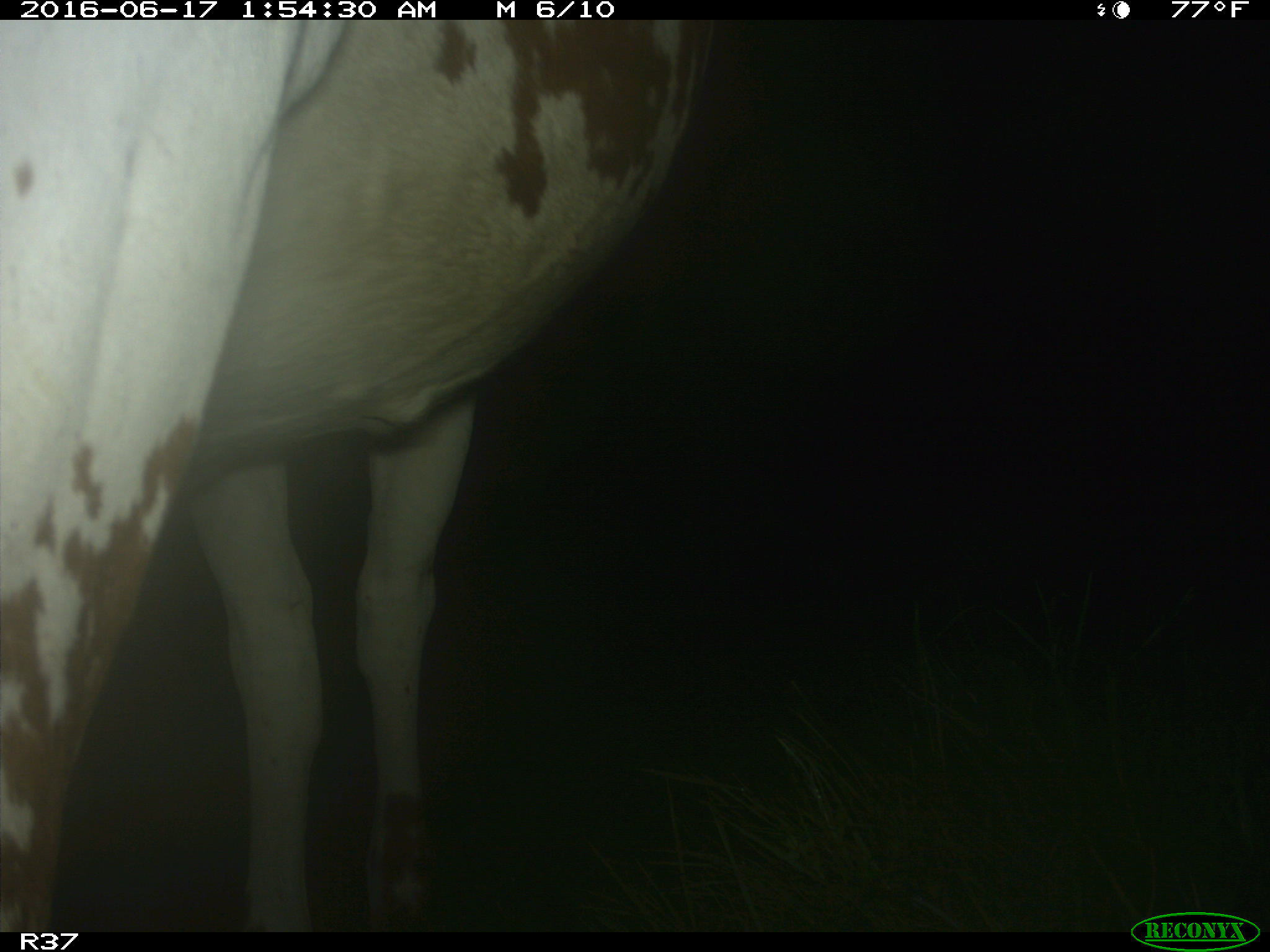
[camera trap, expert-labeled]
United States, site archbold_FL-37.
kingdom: Animalia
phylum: Chordata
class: Mammalia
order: Artiodactyla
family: Bovidae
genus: Bos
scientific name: Bos taurus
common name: domestic cow